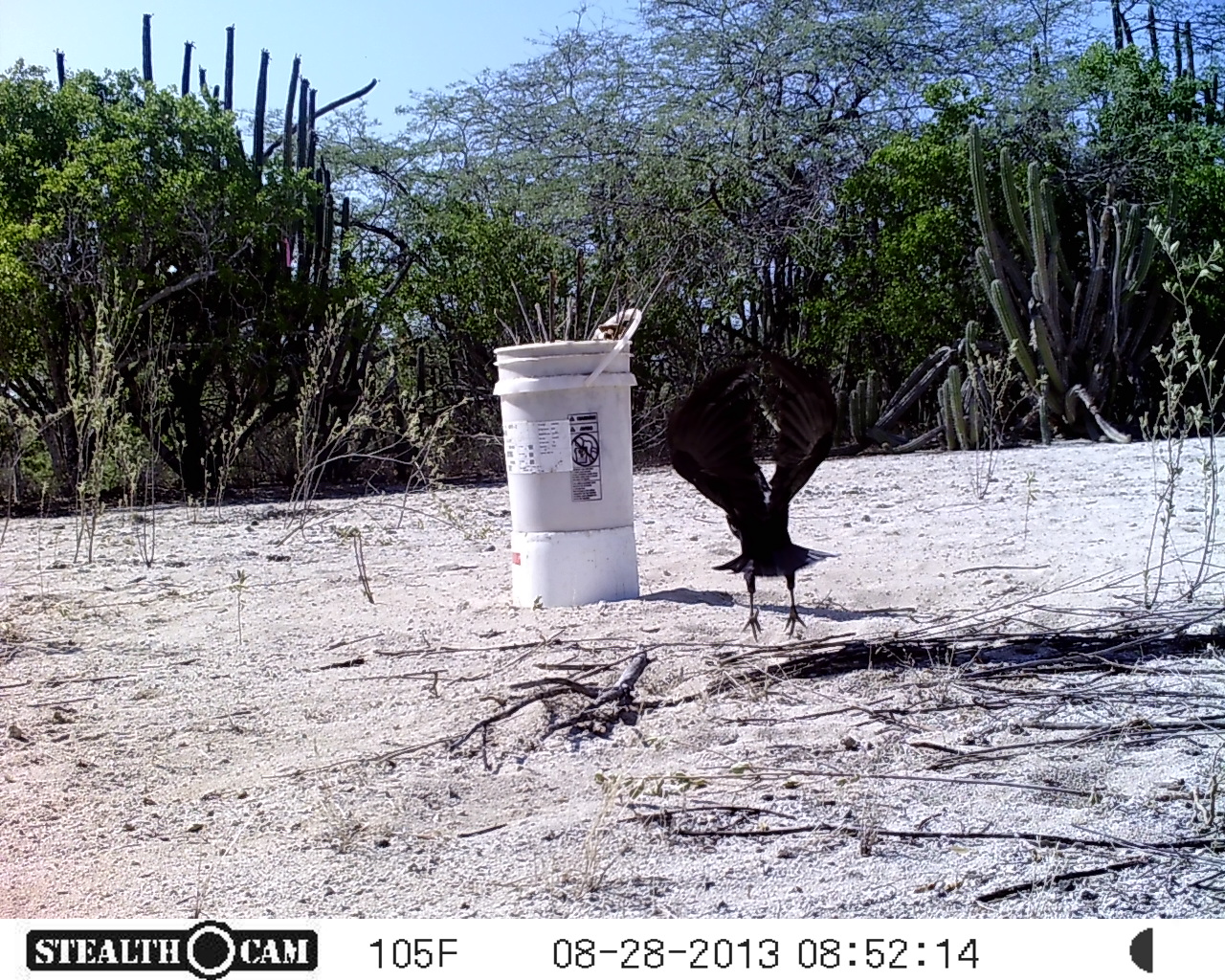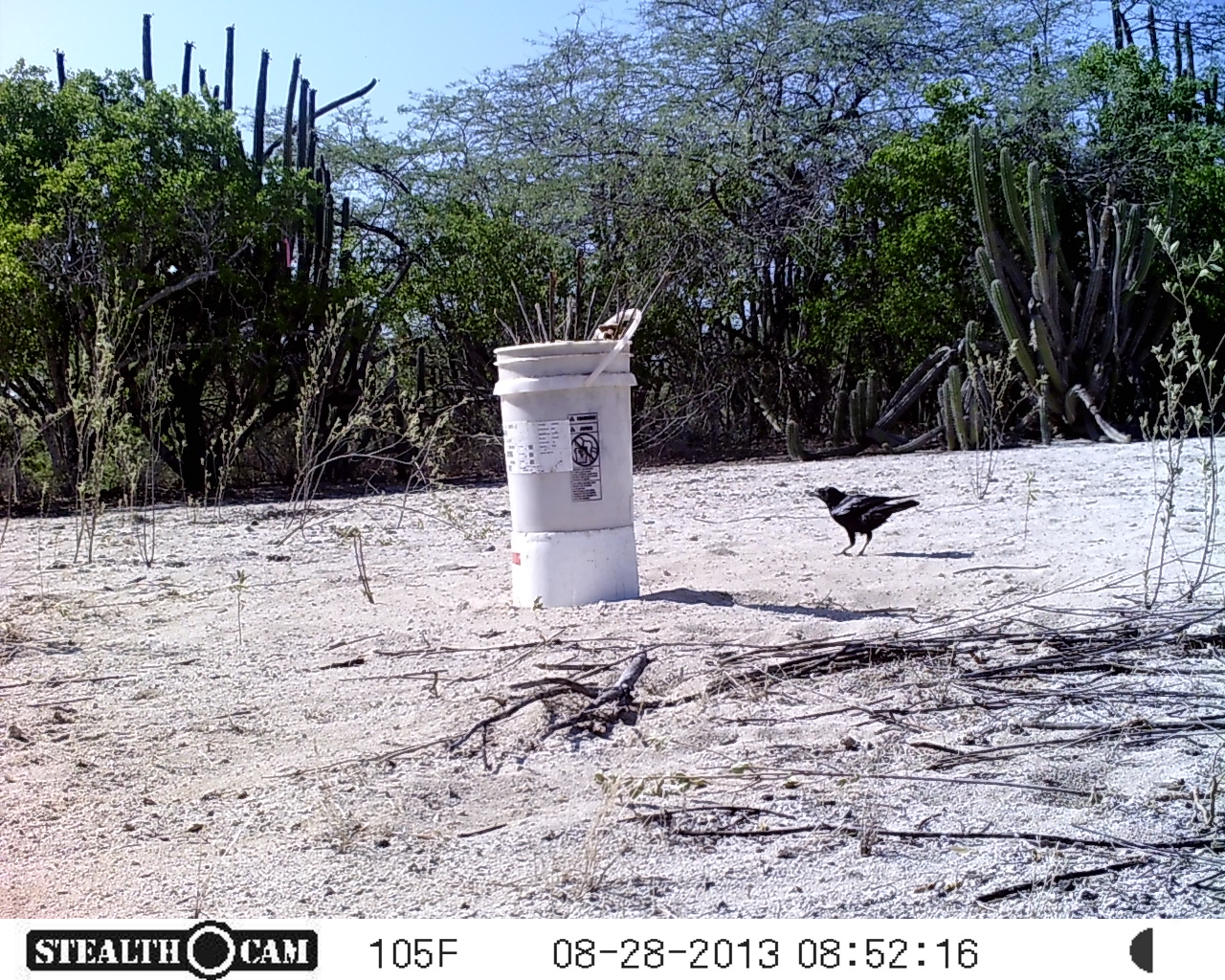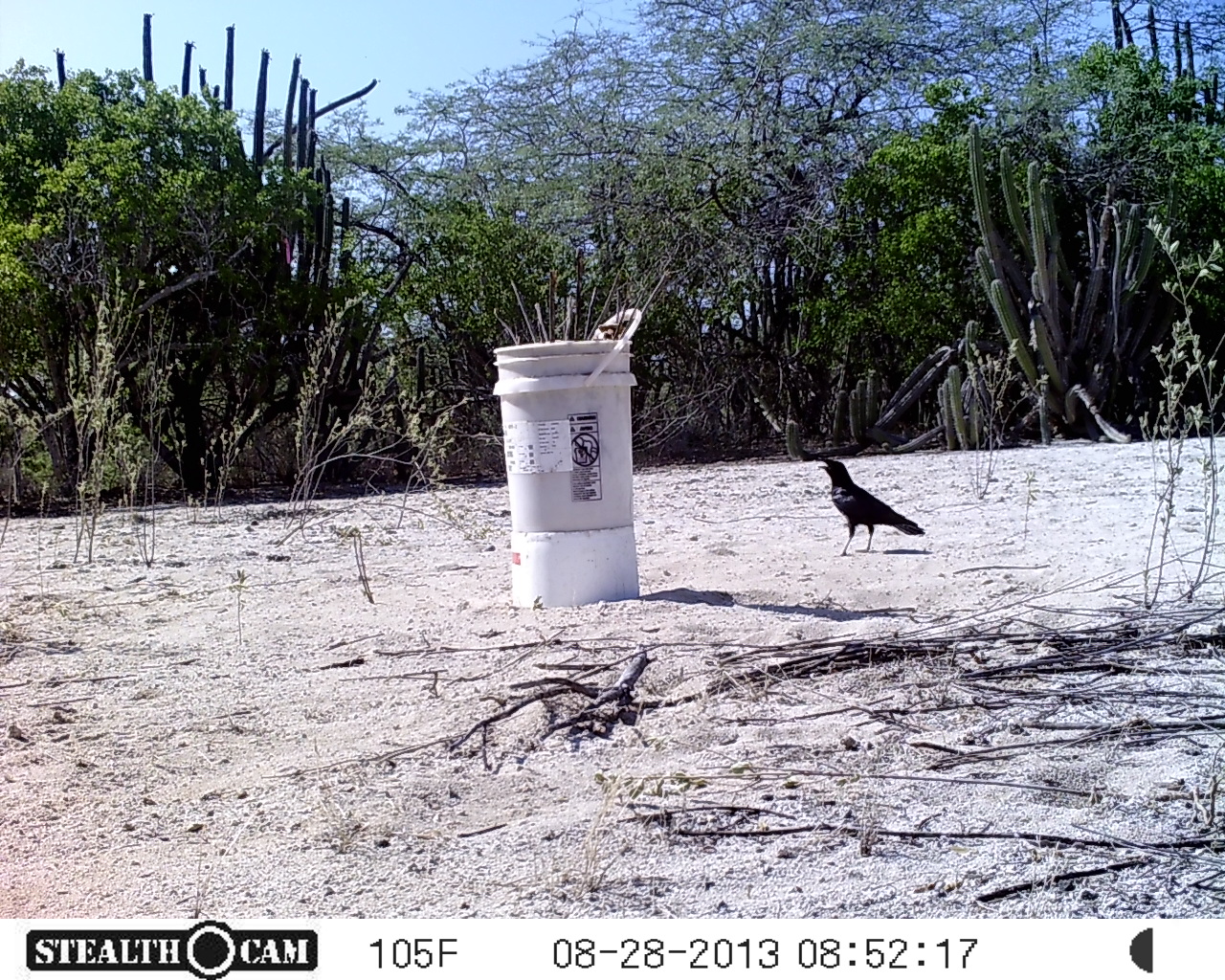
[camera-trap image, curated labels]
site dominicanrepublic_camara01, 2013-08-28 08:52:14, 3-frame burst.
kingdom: Animalia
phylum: Chordata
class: Aves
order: Passeriformes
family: Corvidae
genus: Corvus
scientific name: Corvus corax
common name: raven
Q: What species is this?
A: Raven (Corvus corax).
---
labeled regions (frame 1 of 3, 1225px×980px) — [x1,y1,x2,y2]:
raven: [663,343,841,645]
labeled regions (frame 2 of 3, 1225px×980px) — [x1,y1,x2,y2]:
raven: [802,483,922,557]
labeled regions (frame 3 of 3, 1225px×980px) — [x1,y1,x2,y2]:
raven: [790,436,925,553]